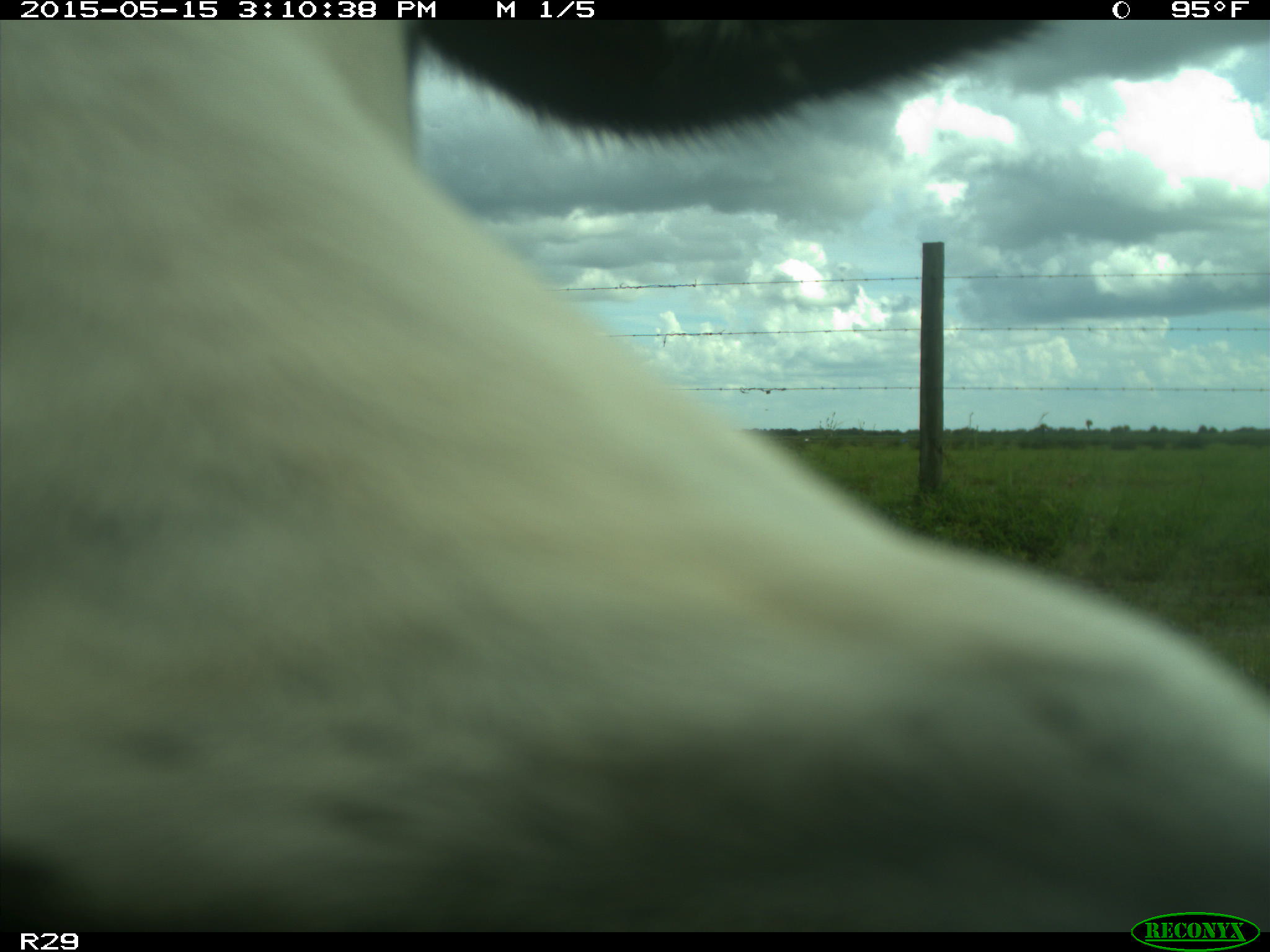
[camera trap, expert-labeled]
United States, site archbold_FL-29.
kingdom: Animalia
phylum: Chordata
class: Mammalia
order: Artiodactyla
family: Bovidae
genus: Bos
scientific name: Bos taurus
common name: domestic cow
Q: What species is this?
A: Bos taurus (domestic cow).